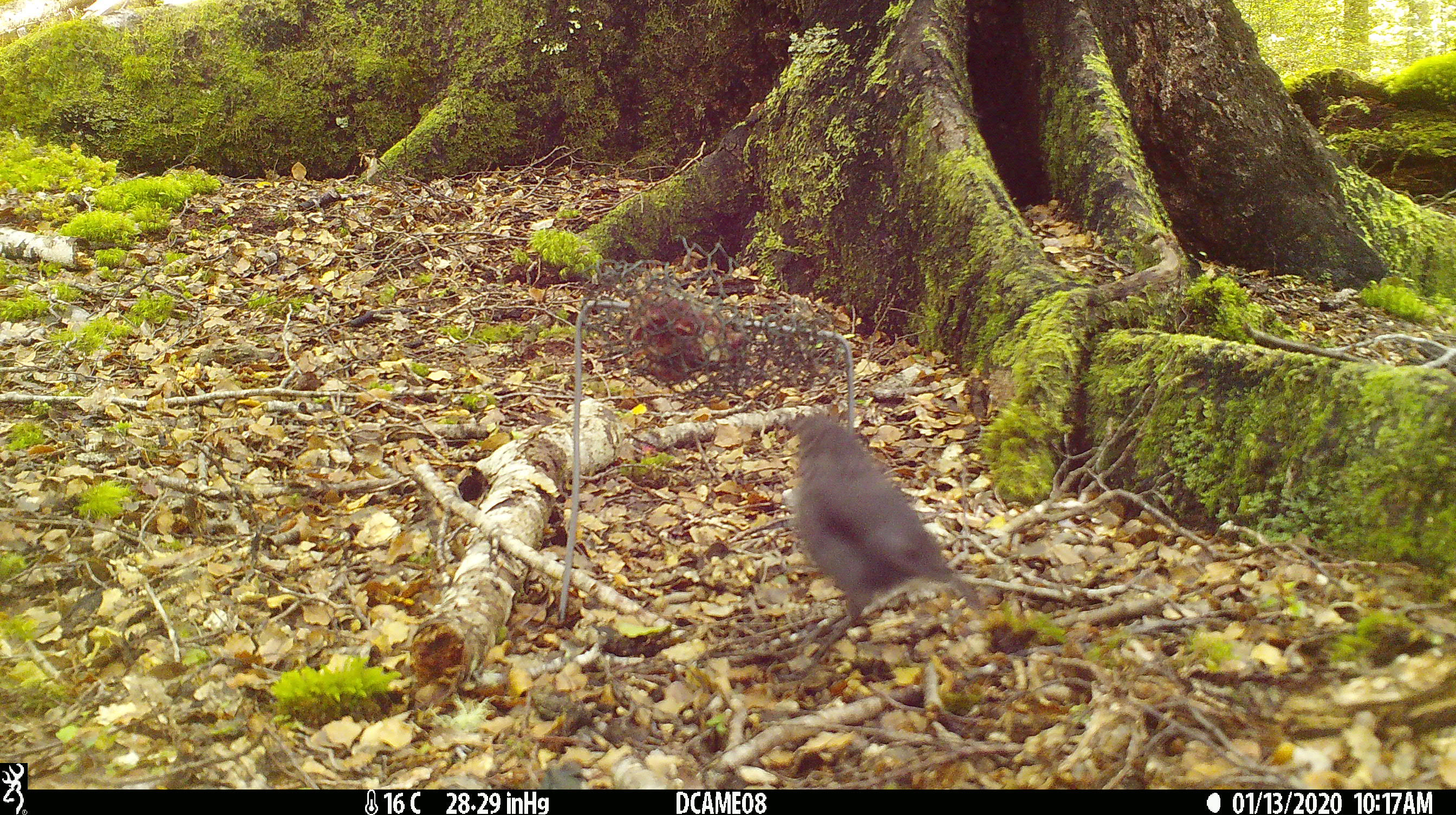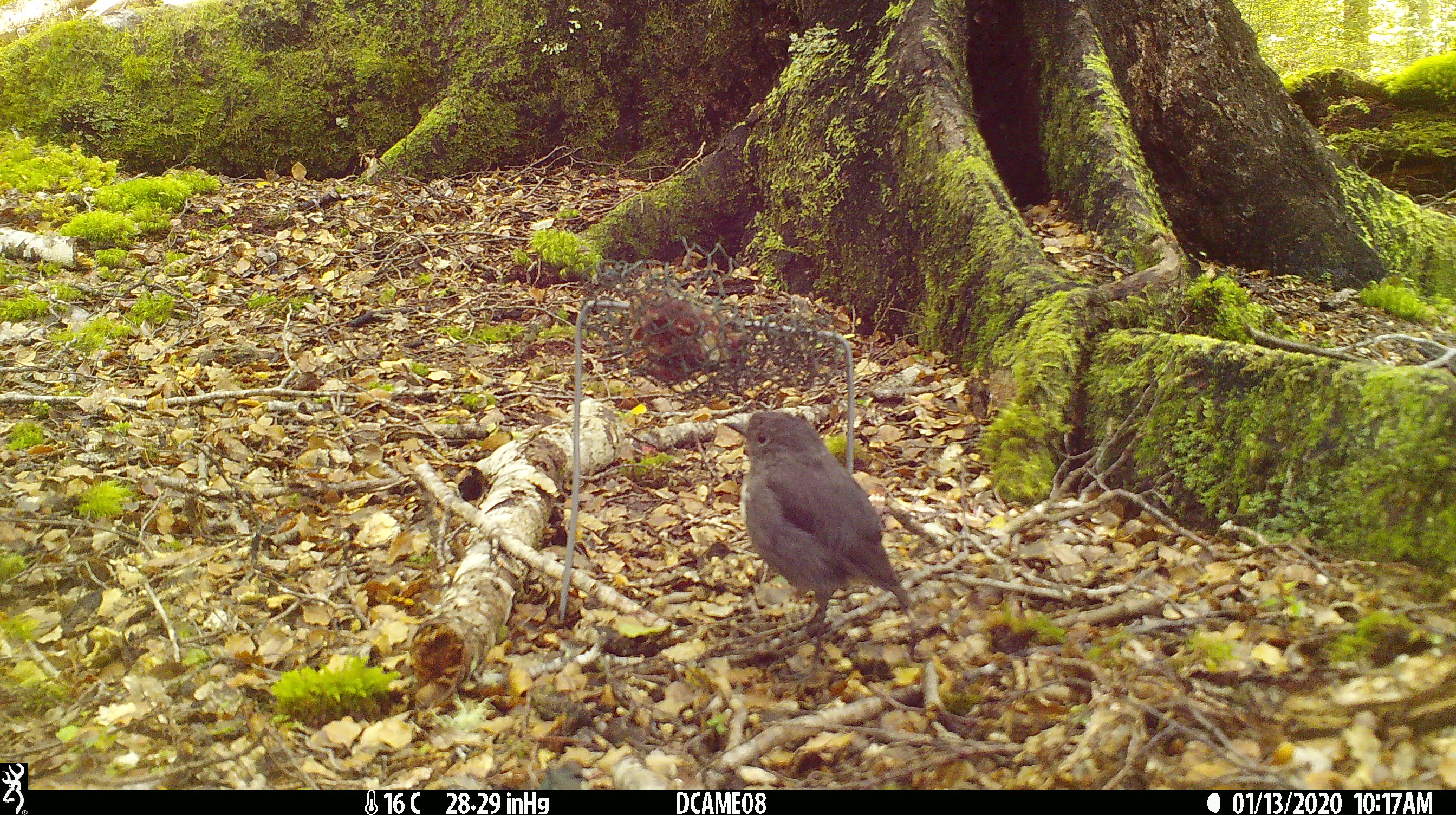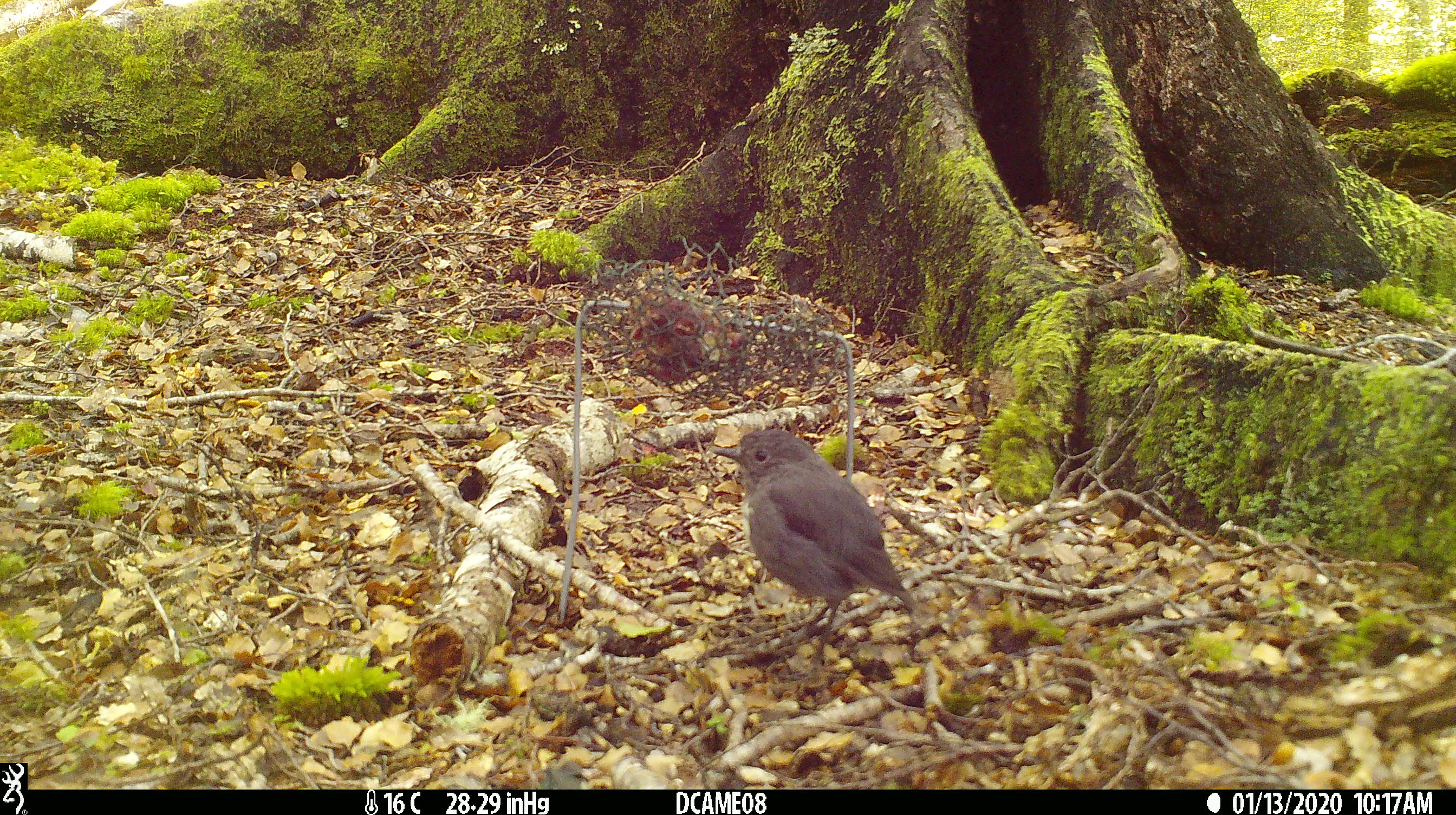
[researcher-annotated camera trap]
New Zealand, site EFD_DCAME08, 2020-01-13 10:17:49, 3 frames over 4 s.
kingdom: Animalia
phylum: Chordata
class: Aves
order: Passeriformes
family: Petroicidae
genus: Petroica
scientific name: Petroica australis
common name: new zealand robin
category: robin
Robin (new zealand robin) (Petroica australis).